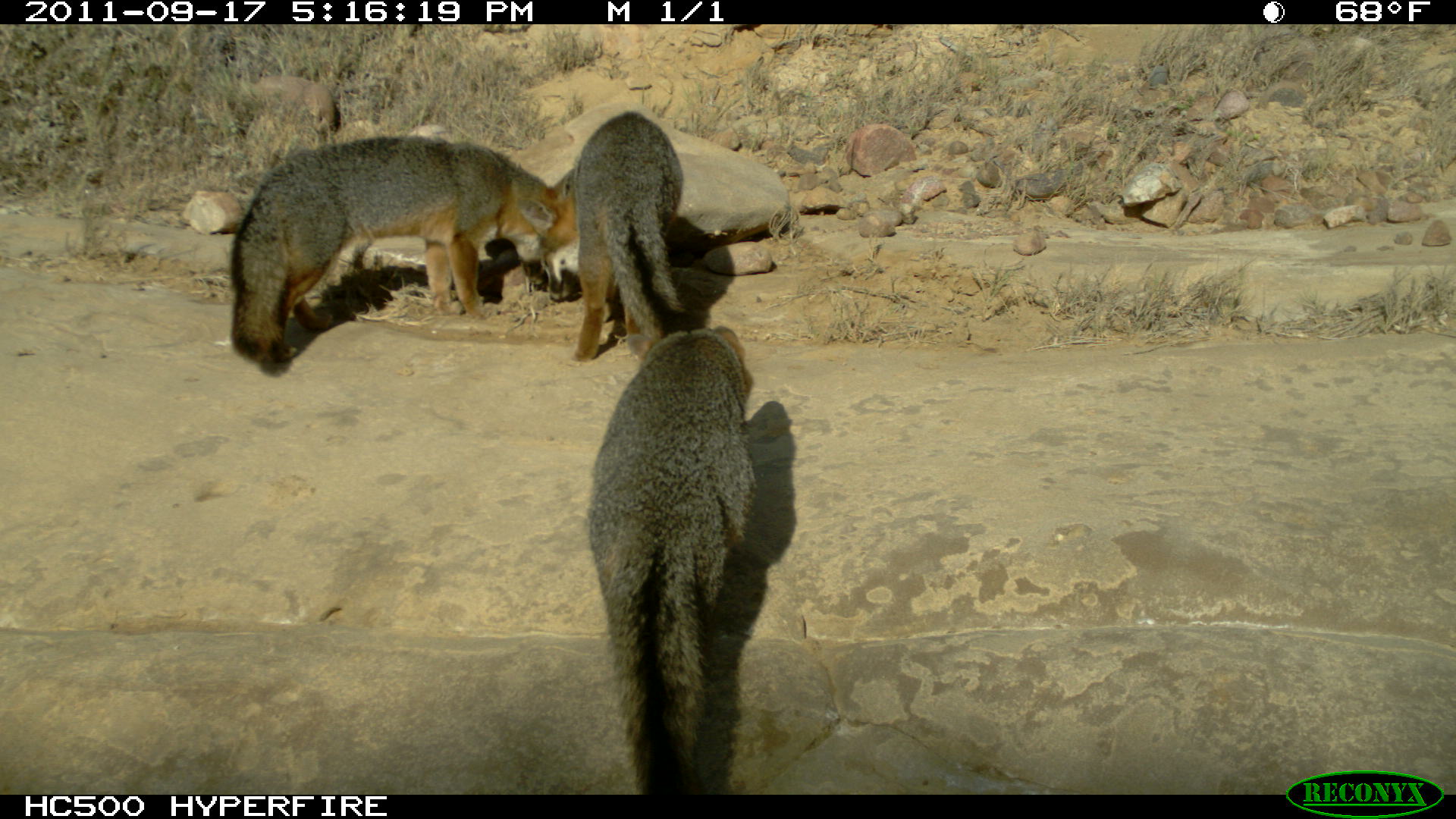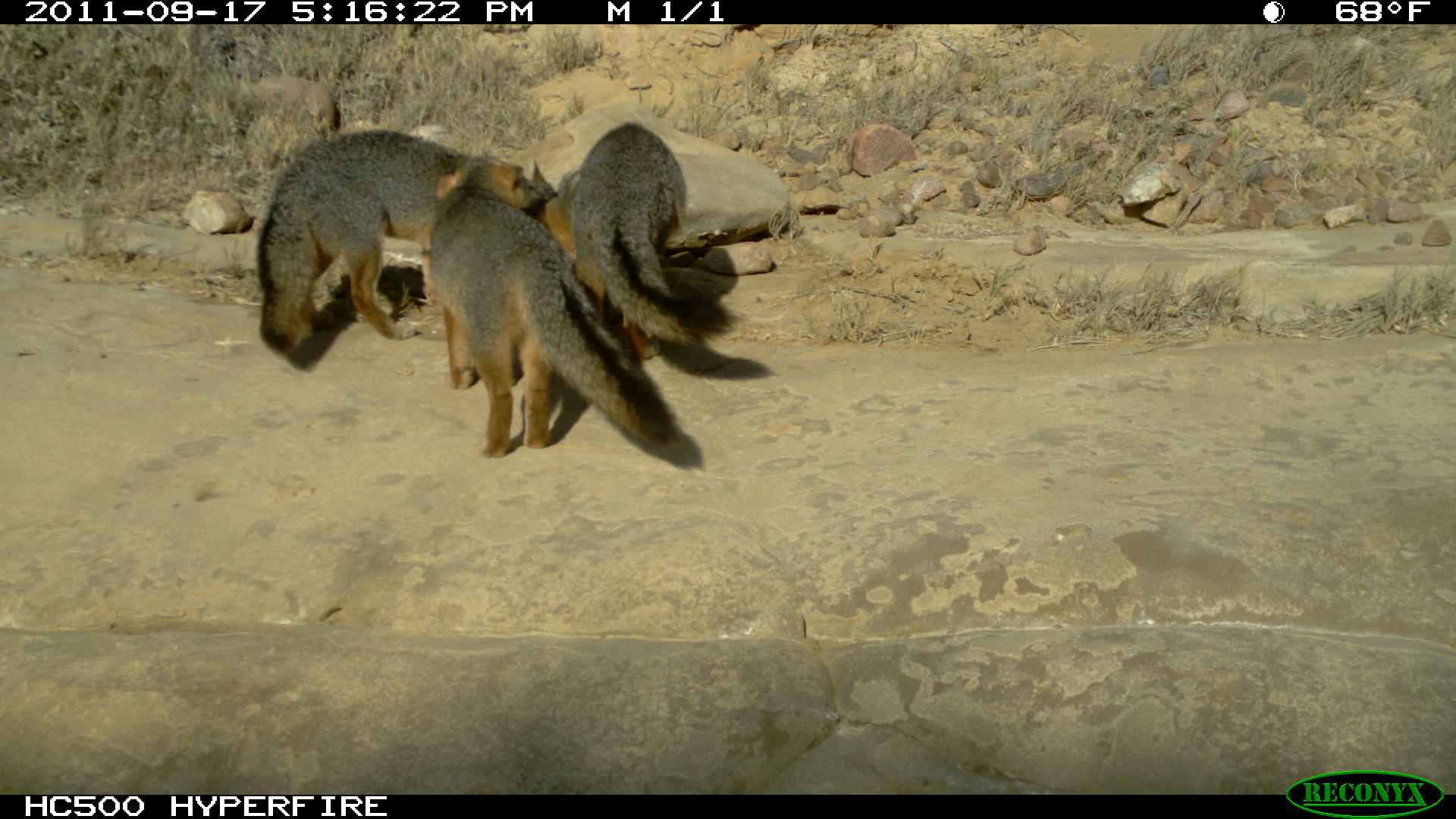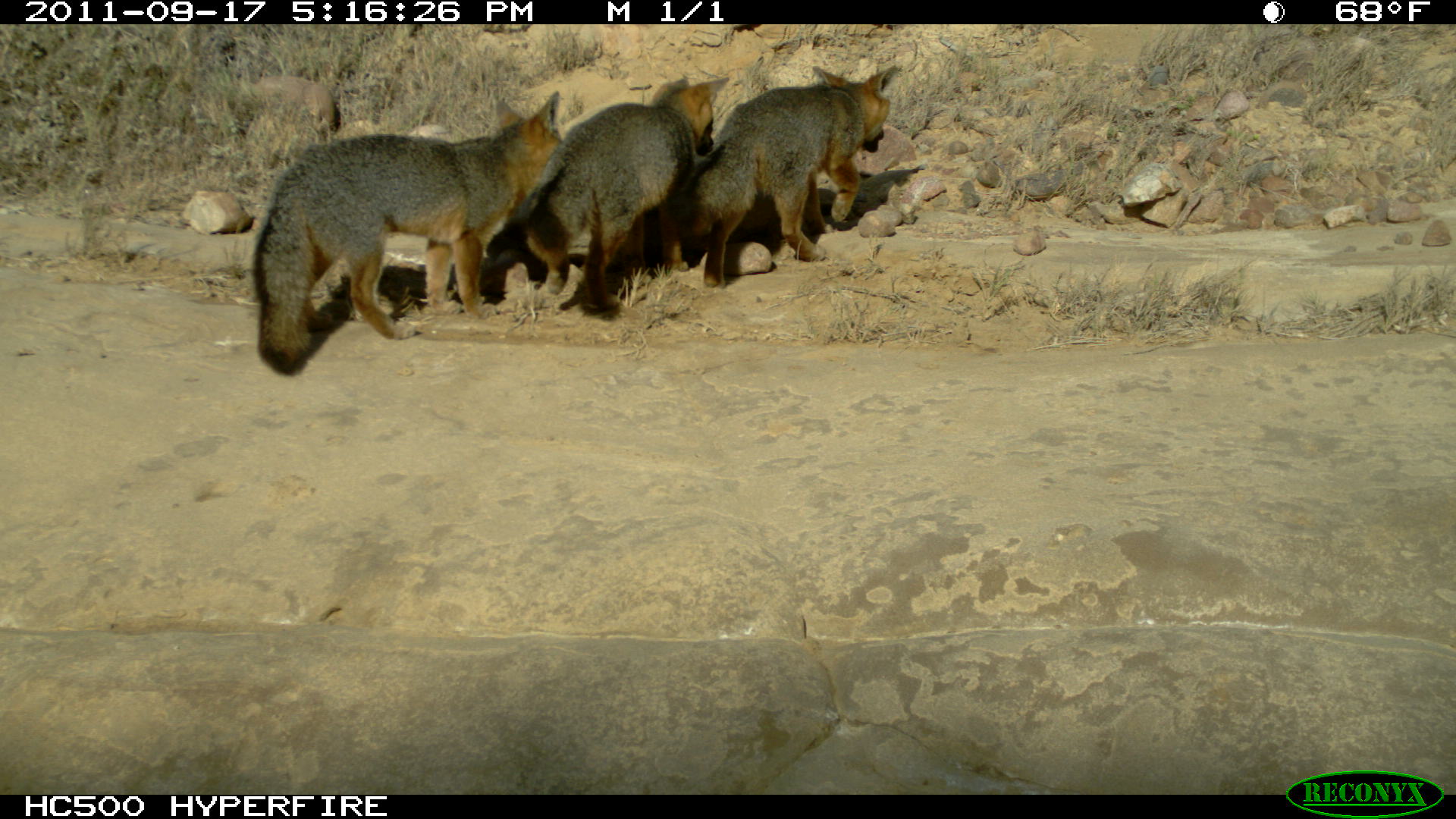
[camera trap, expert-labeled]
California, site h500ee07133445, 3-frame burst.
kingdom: Animalia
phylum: Chordata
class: Mammalia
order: Carnivora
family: Canidae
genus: Urocyon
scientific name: Urocyon littoralis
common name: island fox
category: fox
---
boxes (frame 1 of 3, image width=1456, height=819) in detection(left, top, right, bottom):
fox: detection(583, 322, 754, 794); detection(231, 137, 557, 375); detection(541, 111, 684, 361)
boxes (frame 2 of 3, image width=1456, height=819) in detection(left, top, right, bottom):
fox: detection(422, 160, 679, 457); detection(256, 130, 557, 350); detection(556, 122, 738, 359)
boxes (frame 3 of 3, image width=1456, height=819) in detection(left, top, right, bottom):
fox: detection(253, 89, 563, 372); detection(490, 71, 725, 311); detection(668, 64, 896, 287)